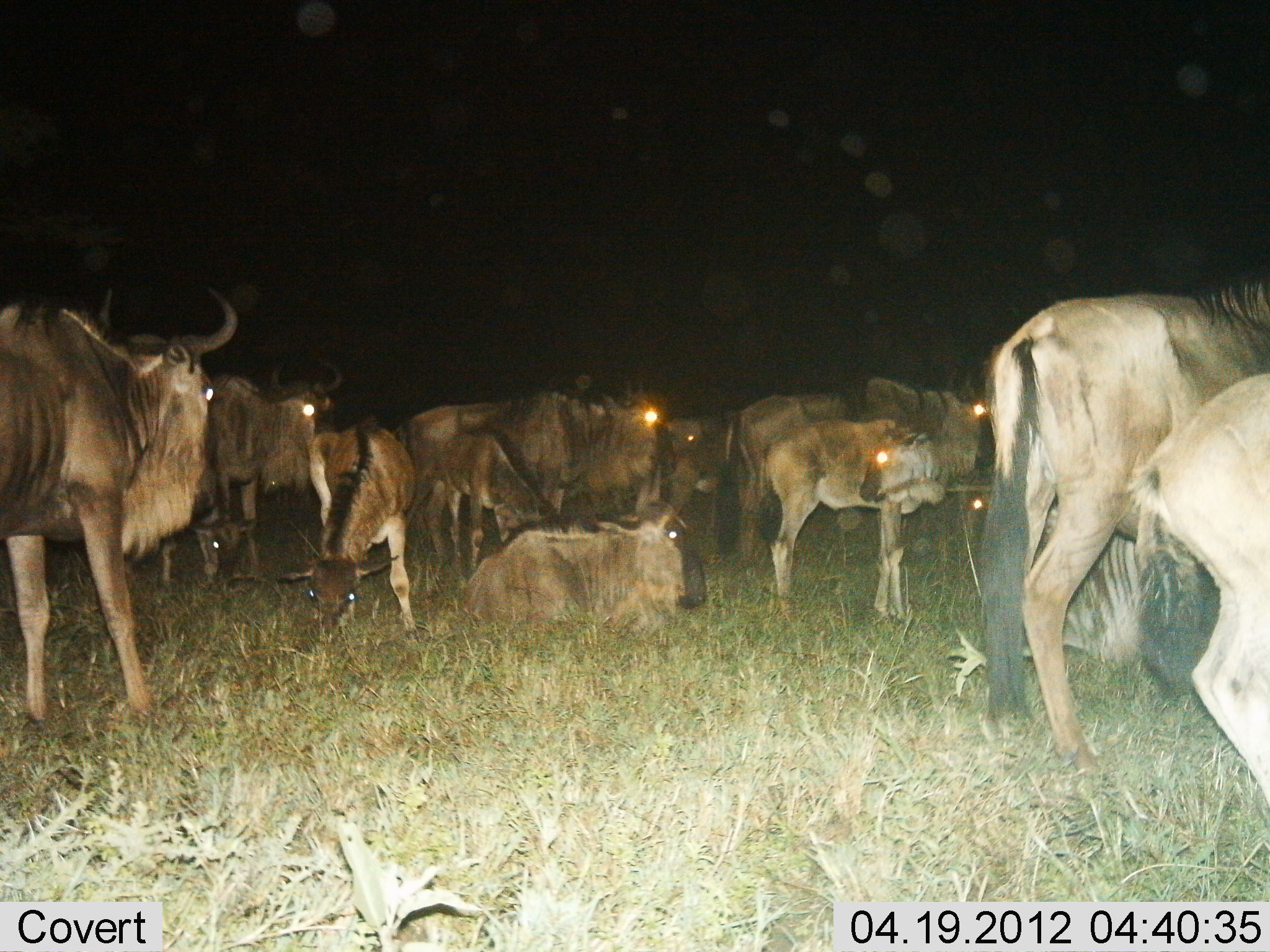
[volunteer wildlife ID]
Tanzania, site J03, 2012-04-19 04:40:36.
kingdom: Animalia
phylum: Chordata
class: Mammalia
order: Artiodactyla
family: Bovidae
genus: Connochaetes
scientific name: Connochaetes taurinus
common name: blue wildebeest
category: wildebeest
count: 11-50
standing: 88%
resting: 82%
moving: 12%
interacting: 18%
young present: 71%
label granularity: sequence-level